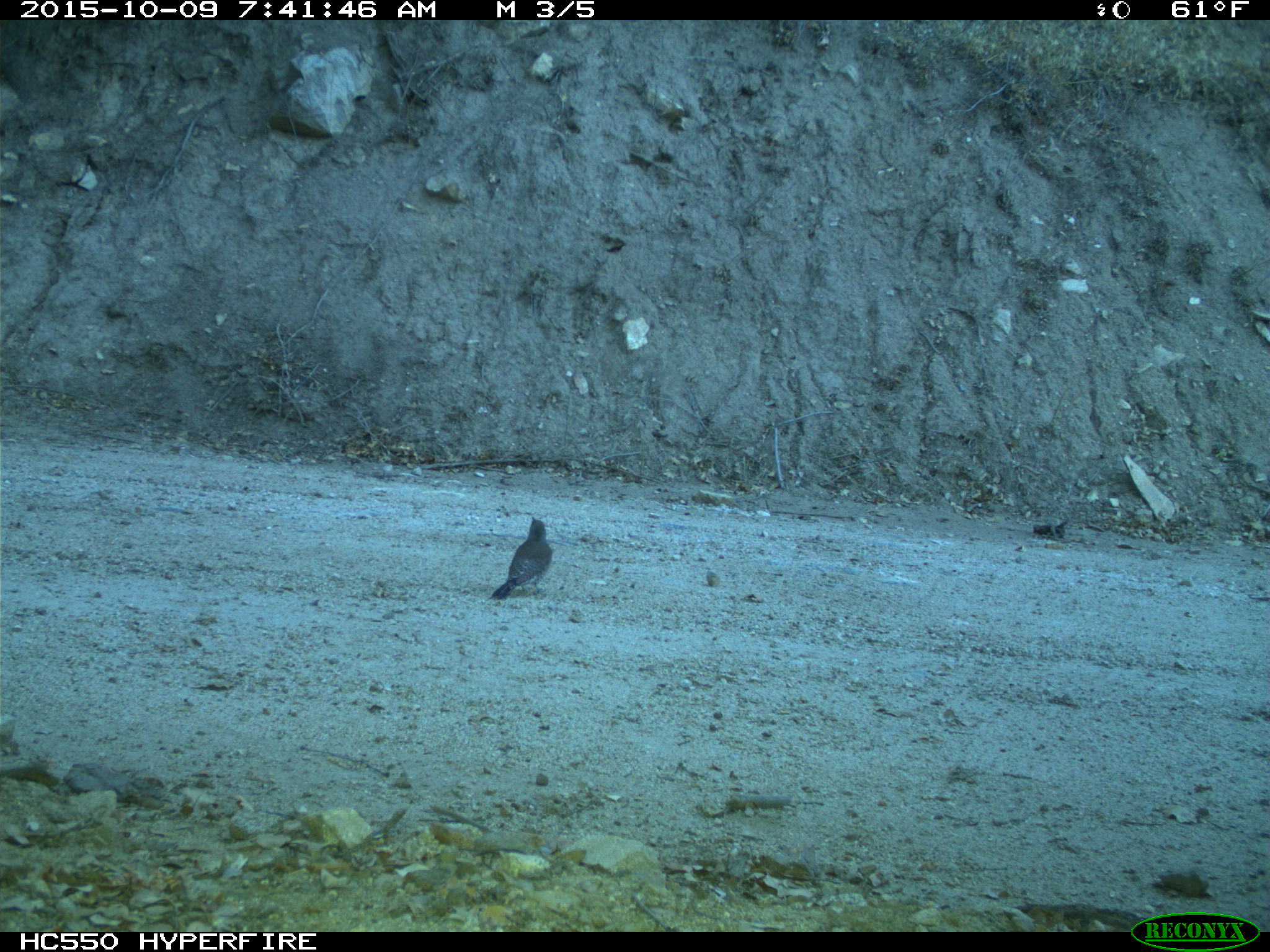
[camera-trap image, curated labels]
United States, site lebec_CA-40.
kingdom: Animalia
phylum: Chordata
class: Aves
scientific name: Aves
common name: birds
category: unidentified bird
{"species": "unidentified bird (birds) (Aves)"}